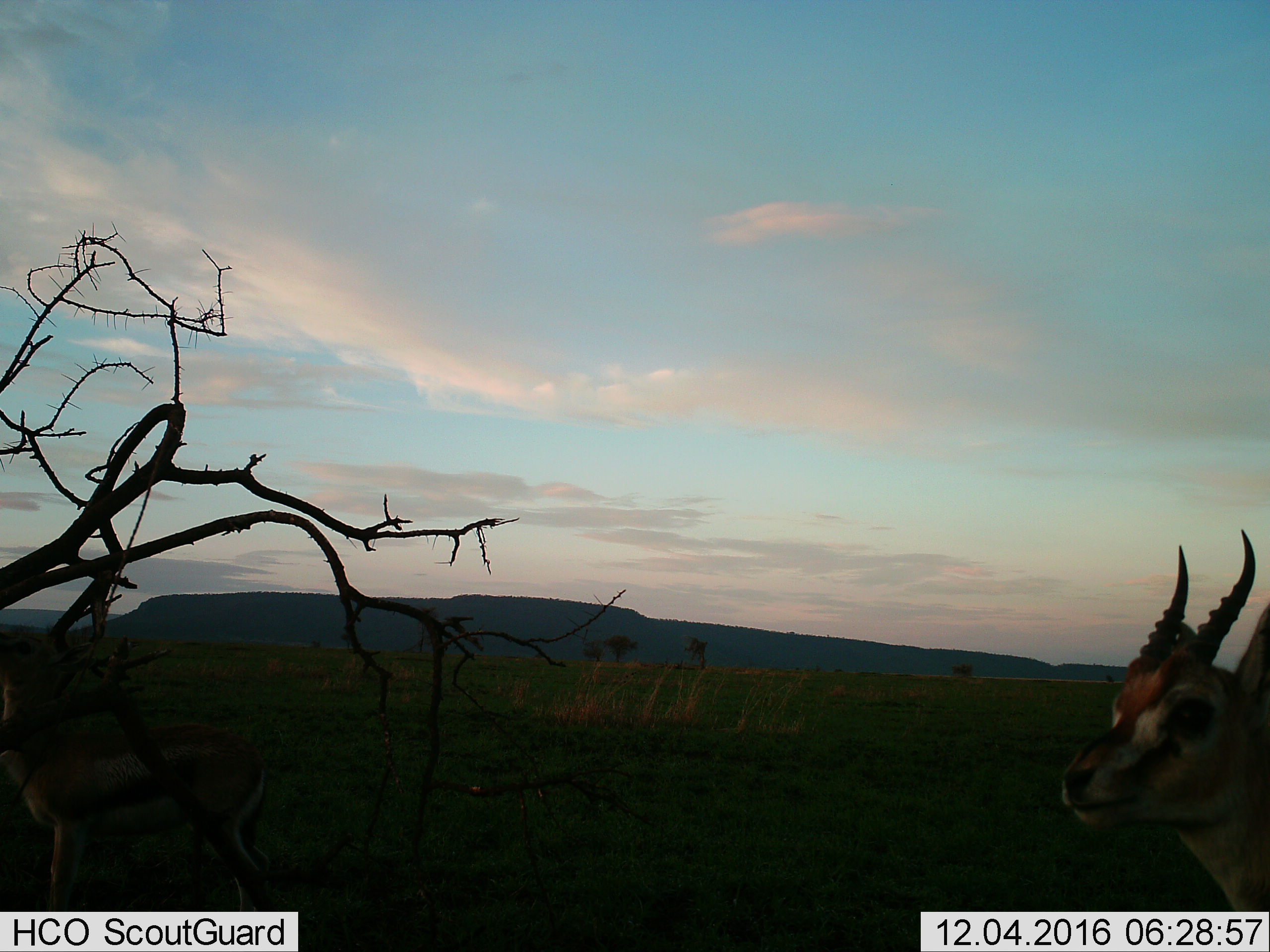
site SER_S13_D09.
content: unidentified animal